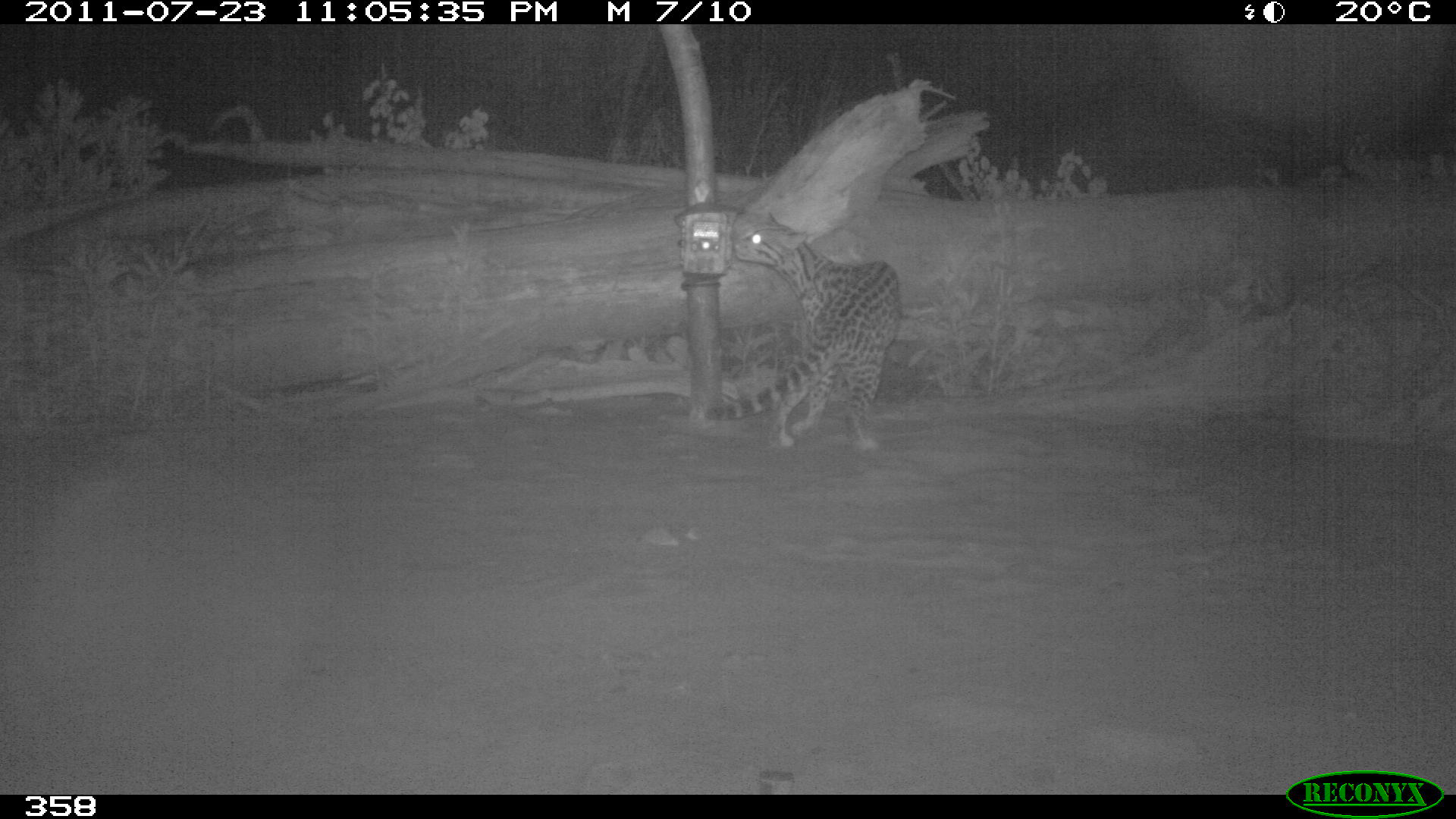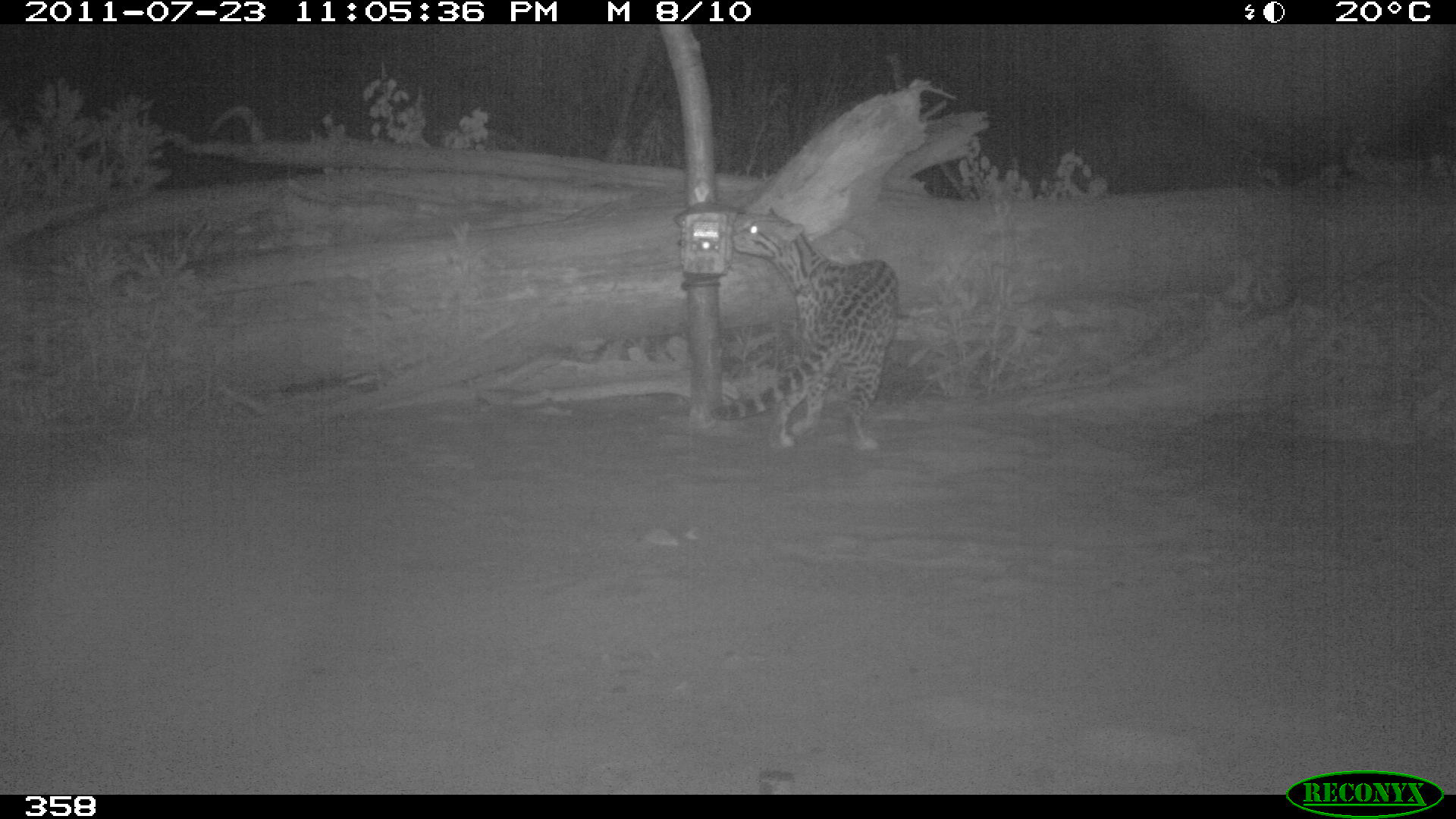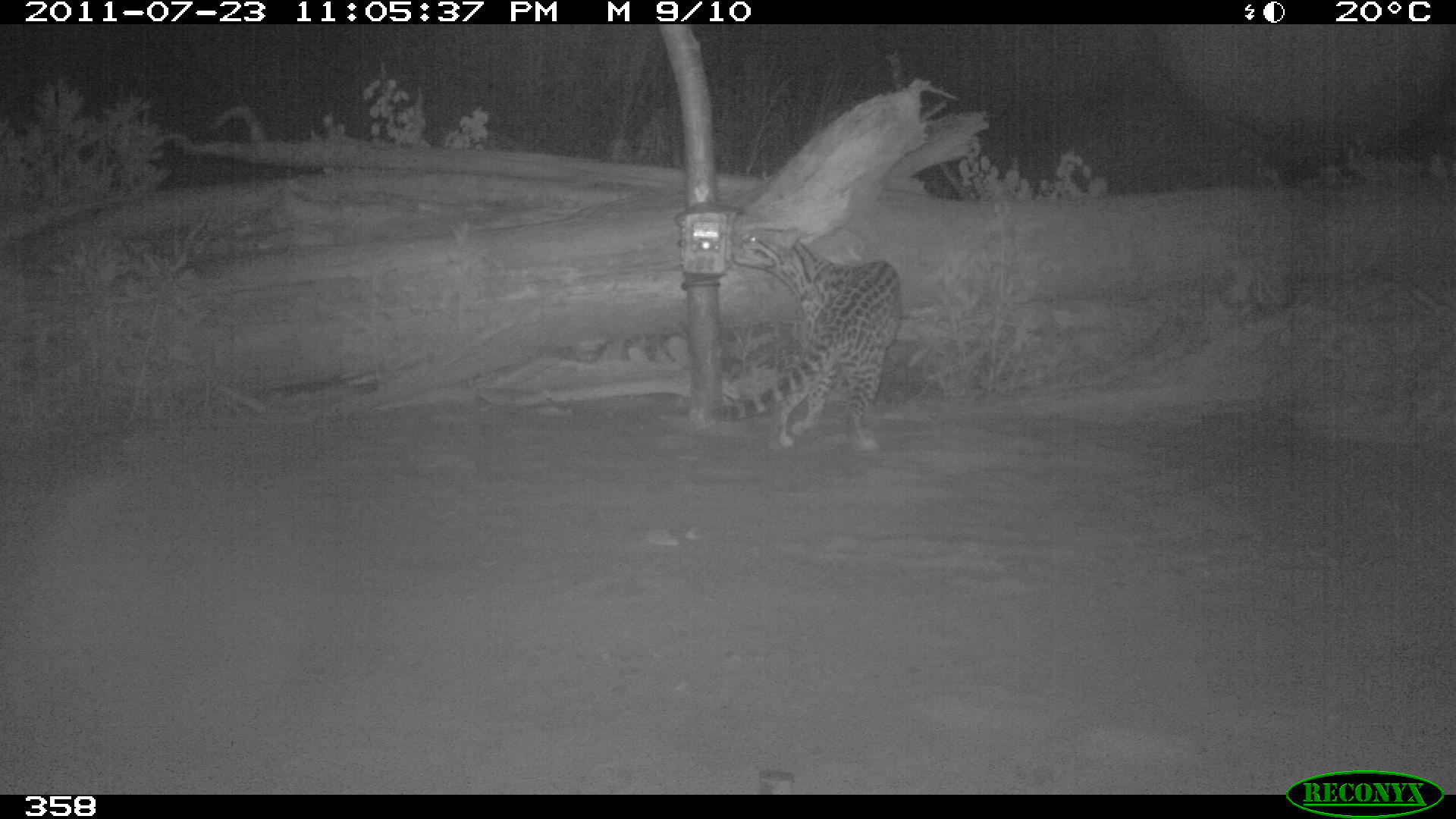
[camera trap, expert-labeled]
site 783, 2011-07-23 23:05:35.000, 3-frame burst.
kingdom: Animalia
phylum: Chordata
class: Mammalia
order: Carnivora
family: Felidae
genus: Leopardus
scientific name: Leopardus pardalis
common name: ocelot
Leopardus pardalis (ocelot).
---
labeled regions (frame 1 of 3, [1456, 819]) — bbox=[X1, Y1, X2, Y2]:
leopardus pardalis: bbox=[703, 209, 901, 450]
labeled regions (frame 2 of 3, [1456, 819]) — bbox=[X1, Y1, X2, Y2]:
leopardus pardalis: bbox=[709, 206, 899, 450]